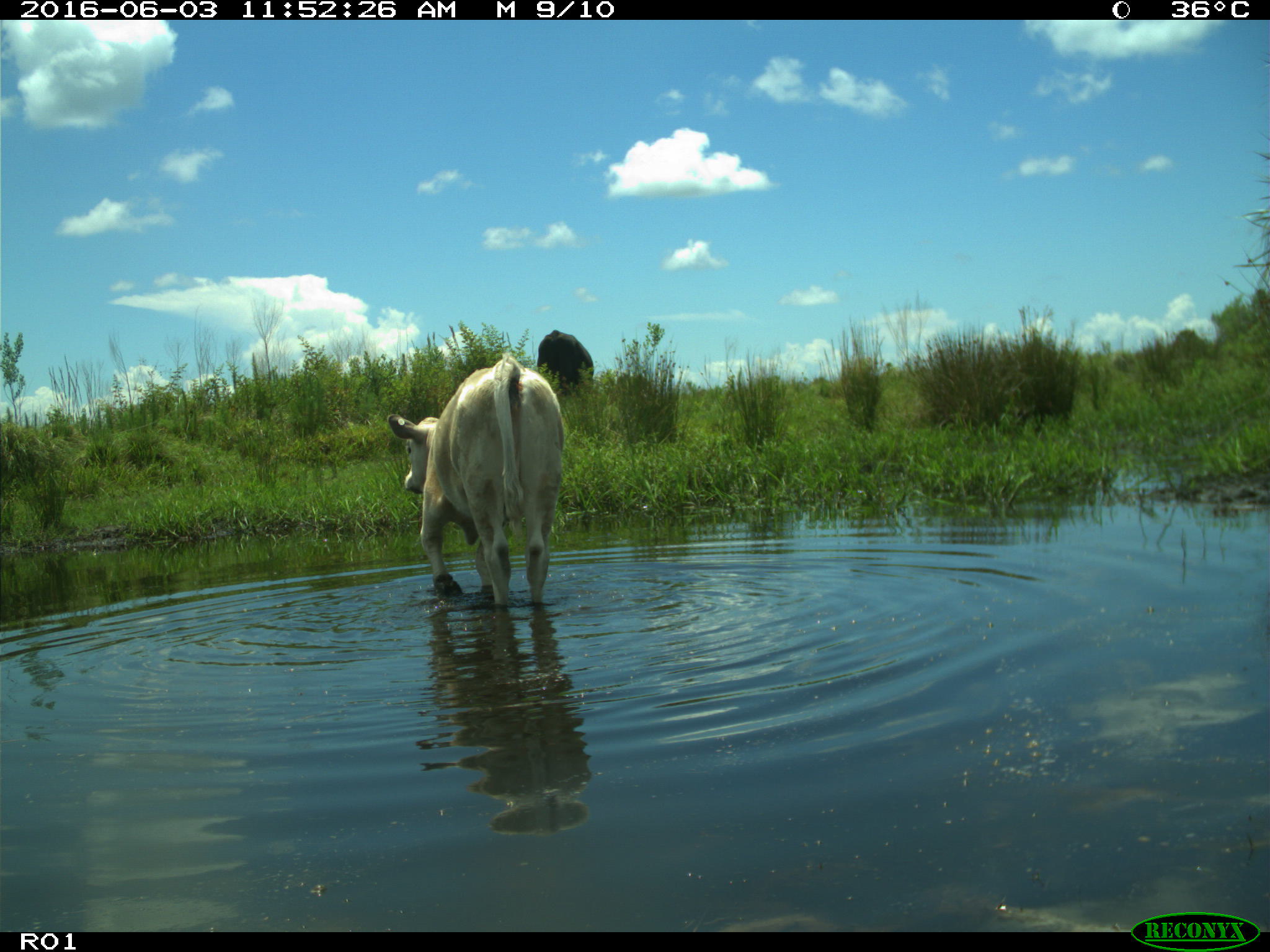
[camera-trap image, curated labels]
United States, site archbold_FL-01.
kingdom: Animalia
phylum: Chordata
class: Mammalia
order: Artiodactyla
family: Bovidae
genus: Bos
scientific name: Bos taurus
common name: domestic cow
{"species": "Bos taurus (domestic cow)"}